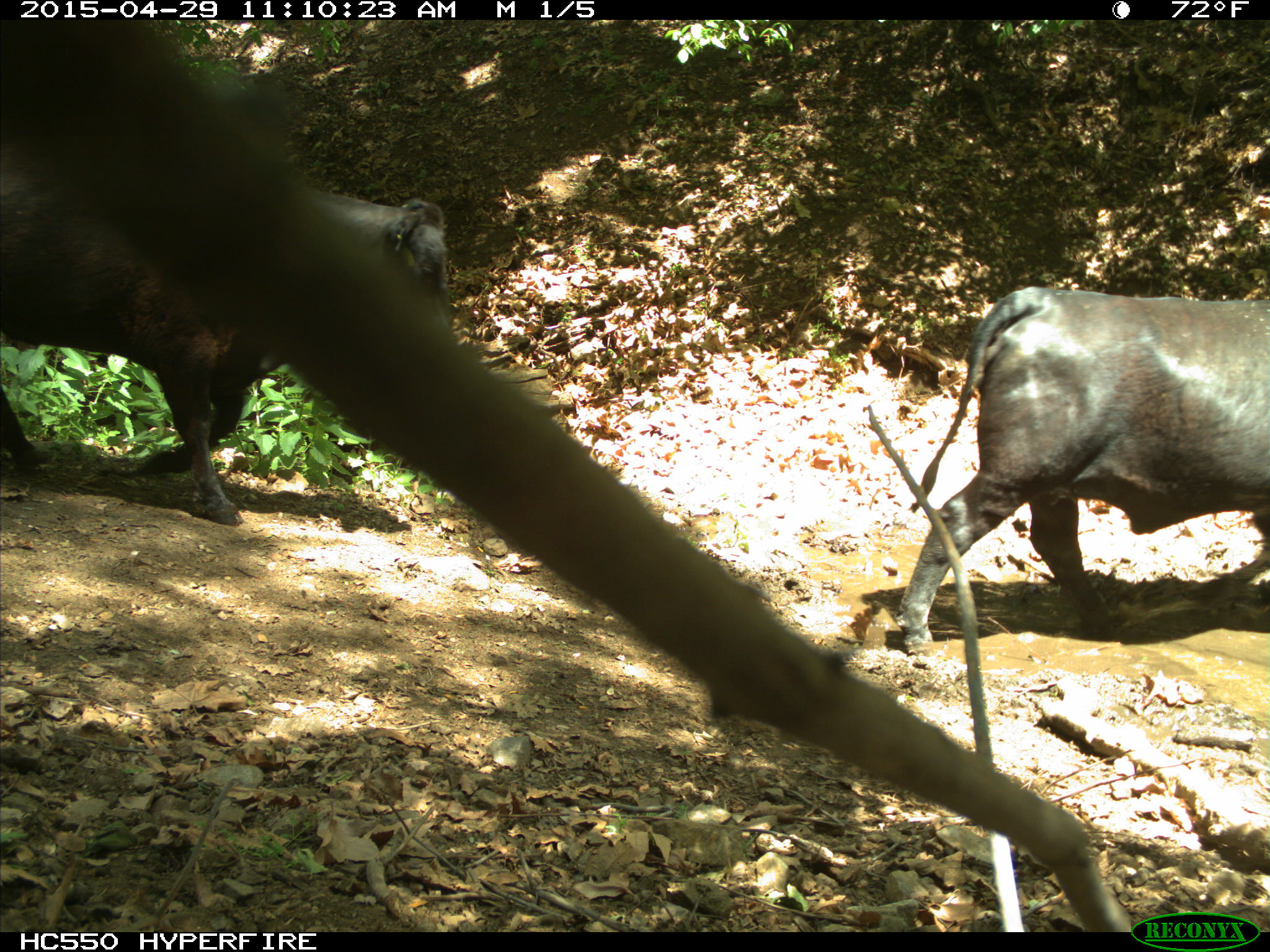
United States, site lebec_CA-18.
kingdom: Animalia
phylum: Chordata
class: Mammalia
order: Artiodactyla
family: Bovidae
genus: Bos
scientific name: Bos taurus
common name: domestic cow